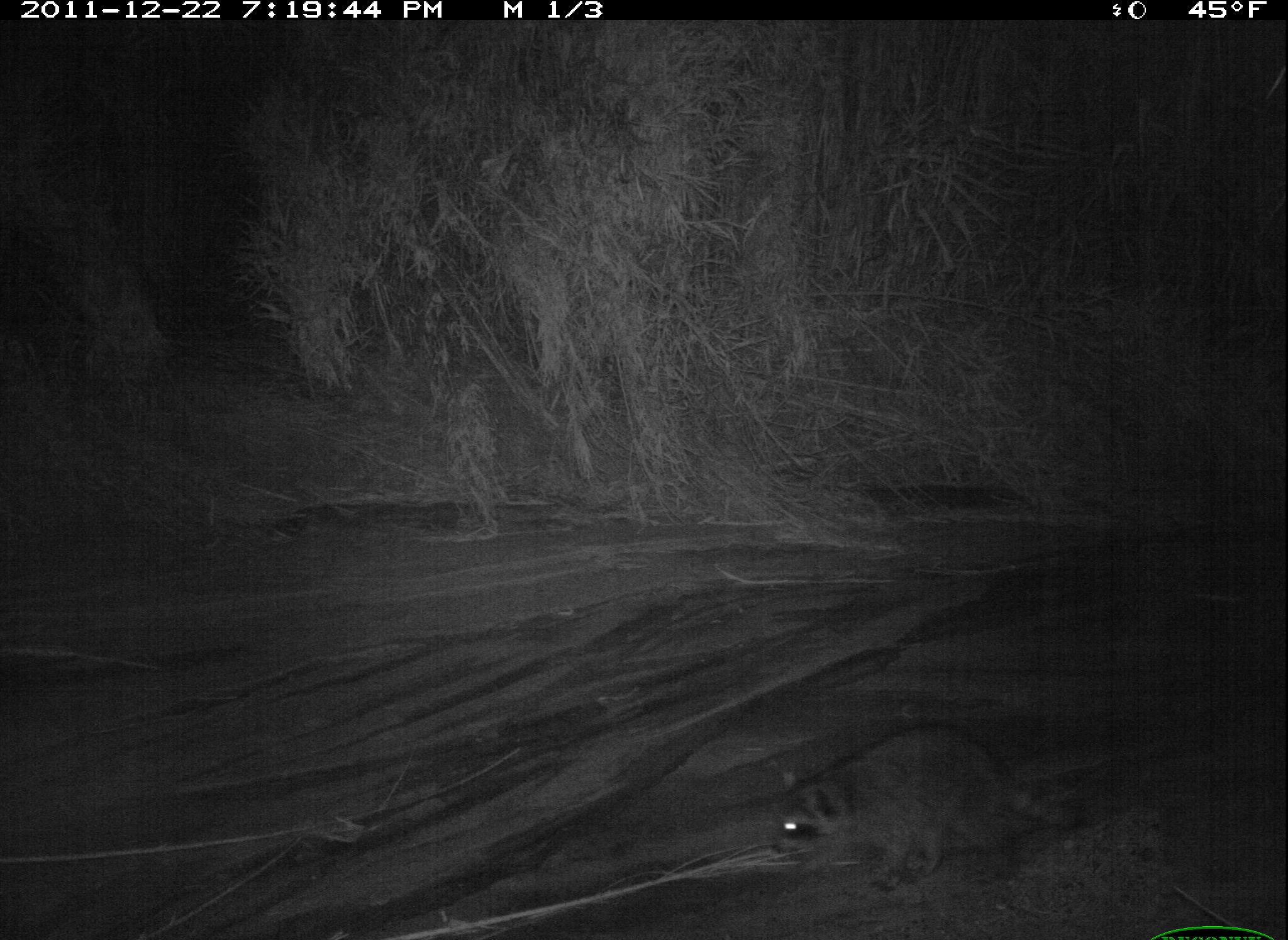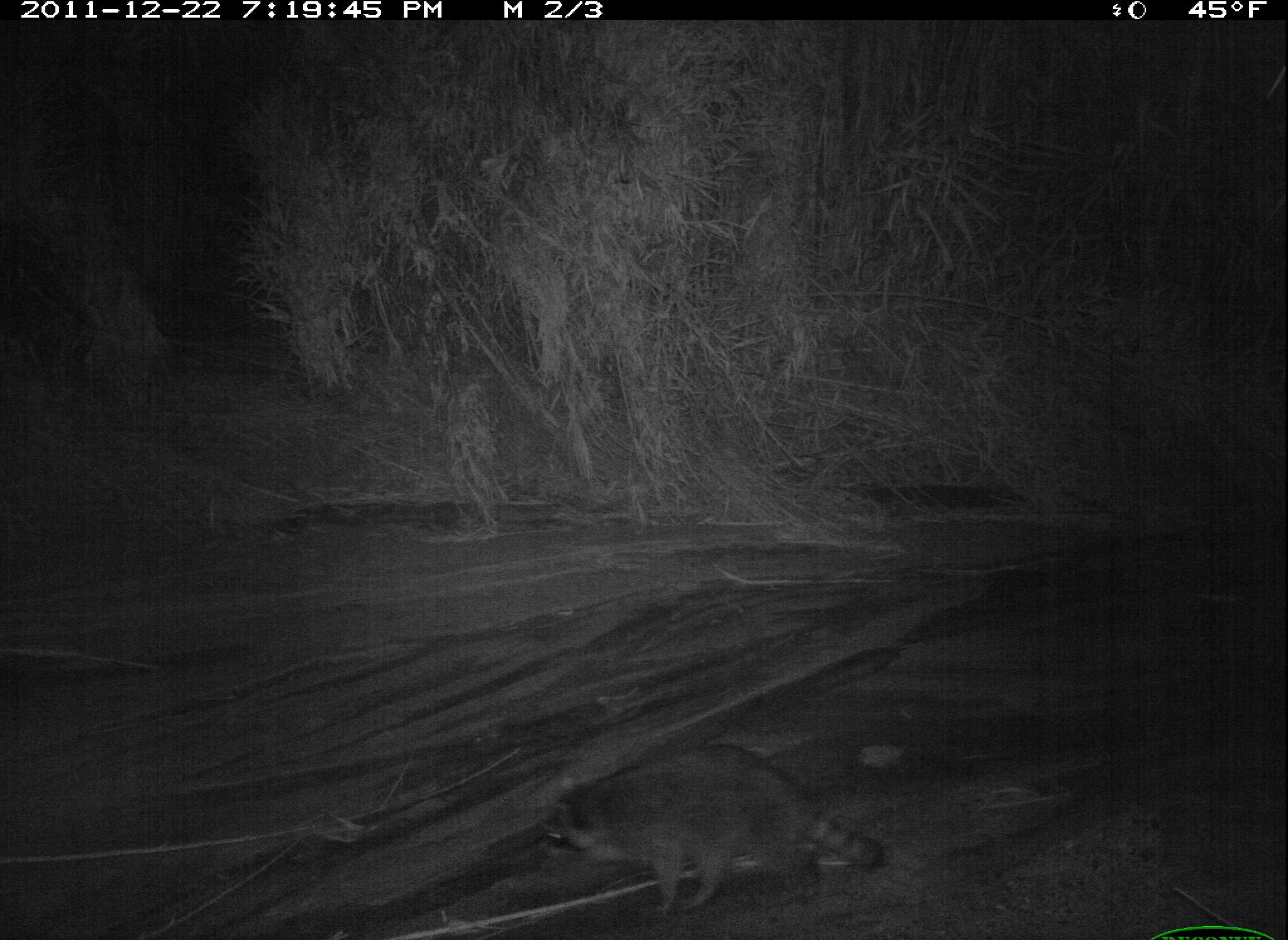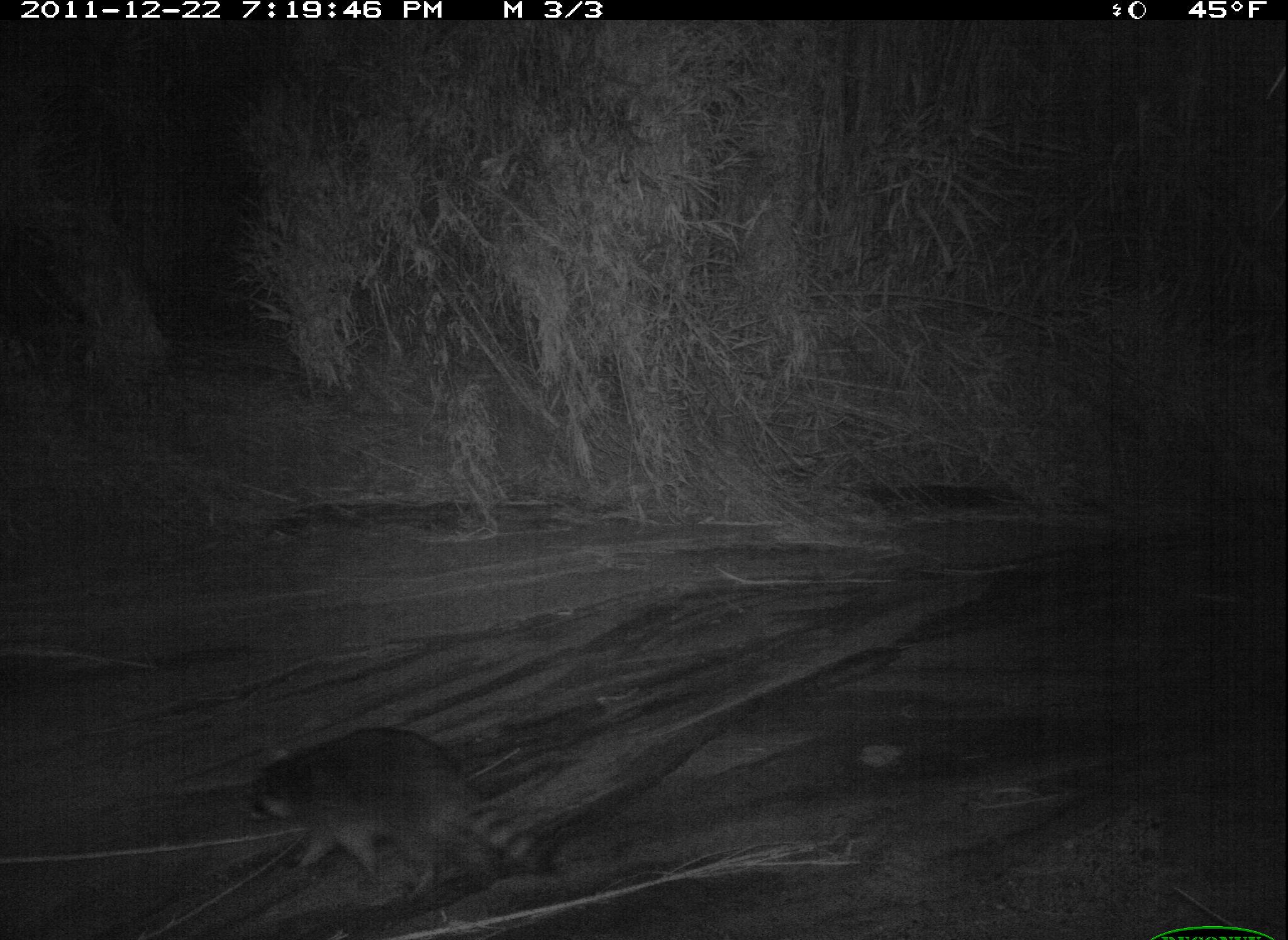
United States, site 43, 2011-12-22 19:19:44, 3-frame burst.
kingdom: Animalia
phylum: Chordata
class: Mammalia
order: Carnivora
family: Procyonidae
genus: Procyon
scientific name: Procyon lotor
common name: raccoon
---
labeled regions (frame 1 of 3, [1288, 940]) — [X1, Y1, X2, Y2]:
raccoon: [774, 717, 1127, 904]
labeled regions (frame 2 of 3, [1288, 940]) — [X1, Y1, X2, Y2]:
raccoon: [531, 746, 890, 923]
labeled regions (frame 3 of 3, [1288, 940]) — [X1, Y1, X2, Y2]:
raccoon: [227, 714, 580, 920]